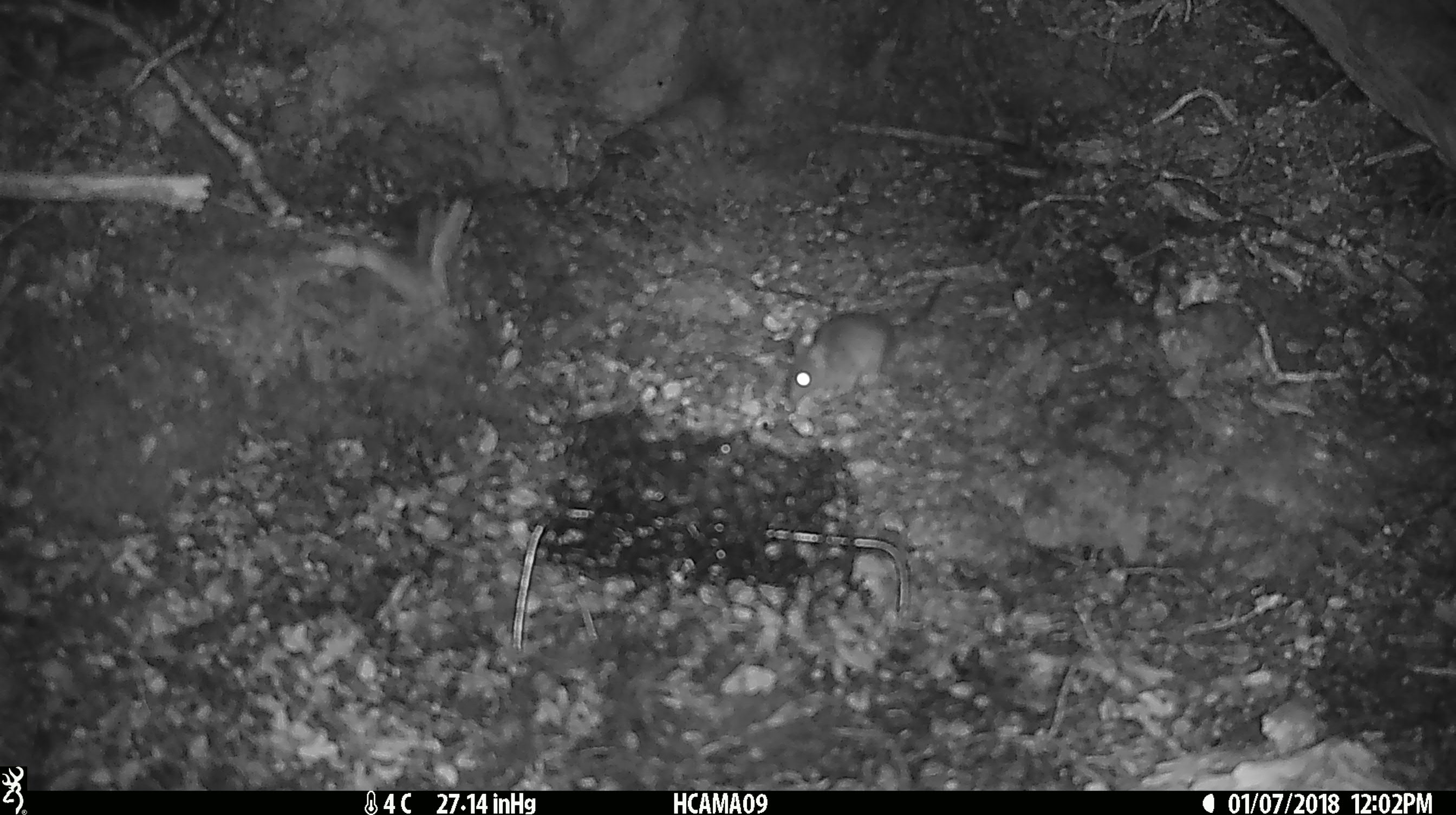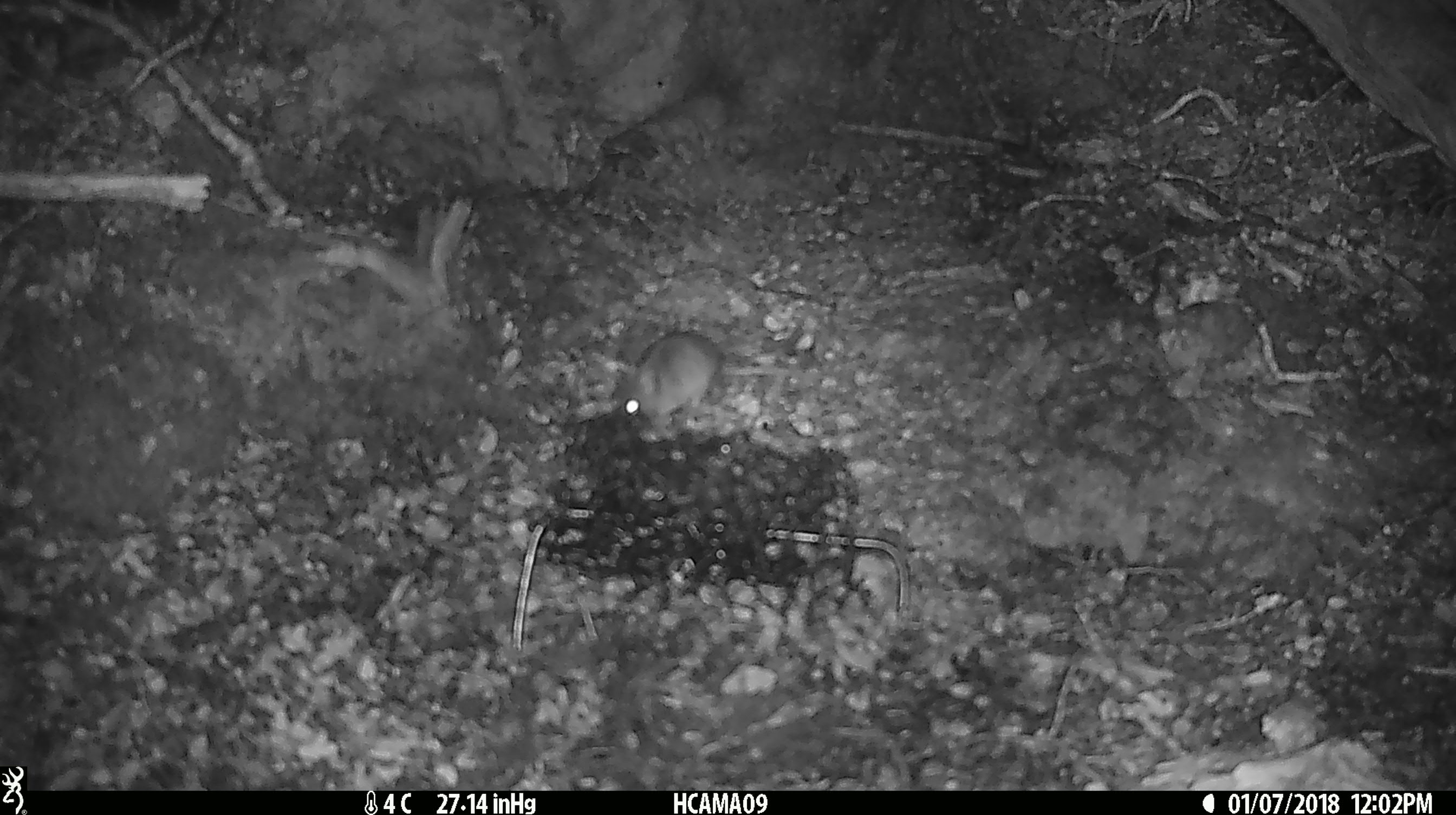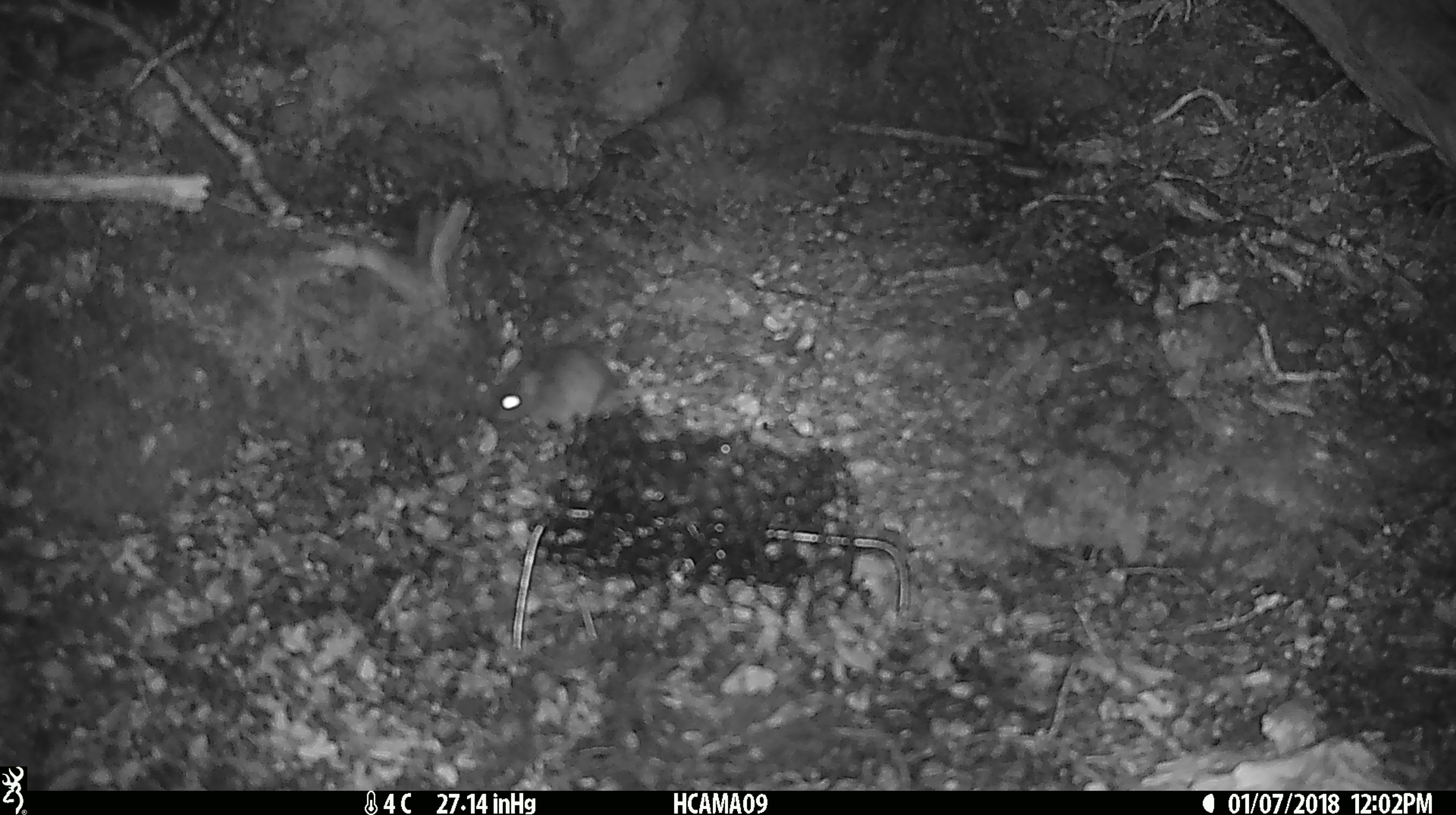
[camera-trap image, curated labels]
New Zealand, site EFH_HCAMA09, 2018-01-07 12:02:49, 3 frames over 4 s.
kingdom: Animalia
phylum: Chordata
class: Mammalia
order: Rodentia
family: Muridae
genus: Mus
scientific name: Mus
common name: mouse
Mouse (Mus).